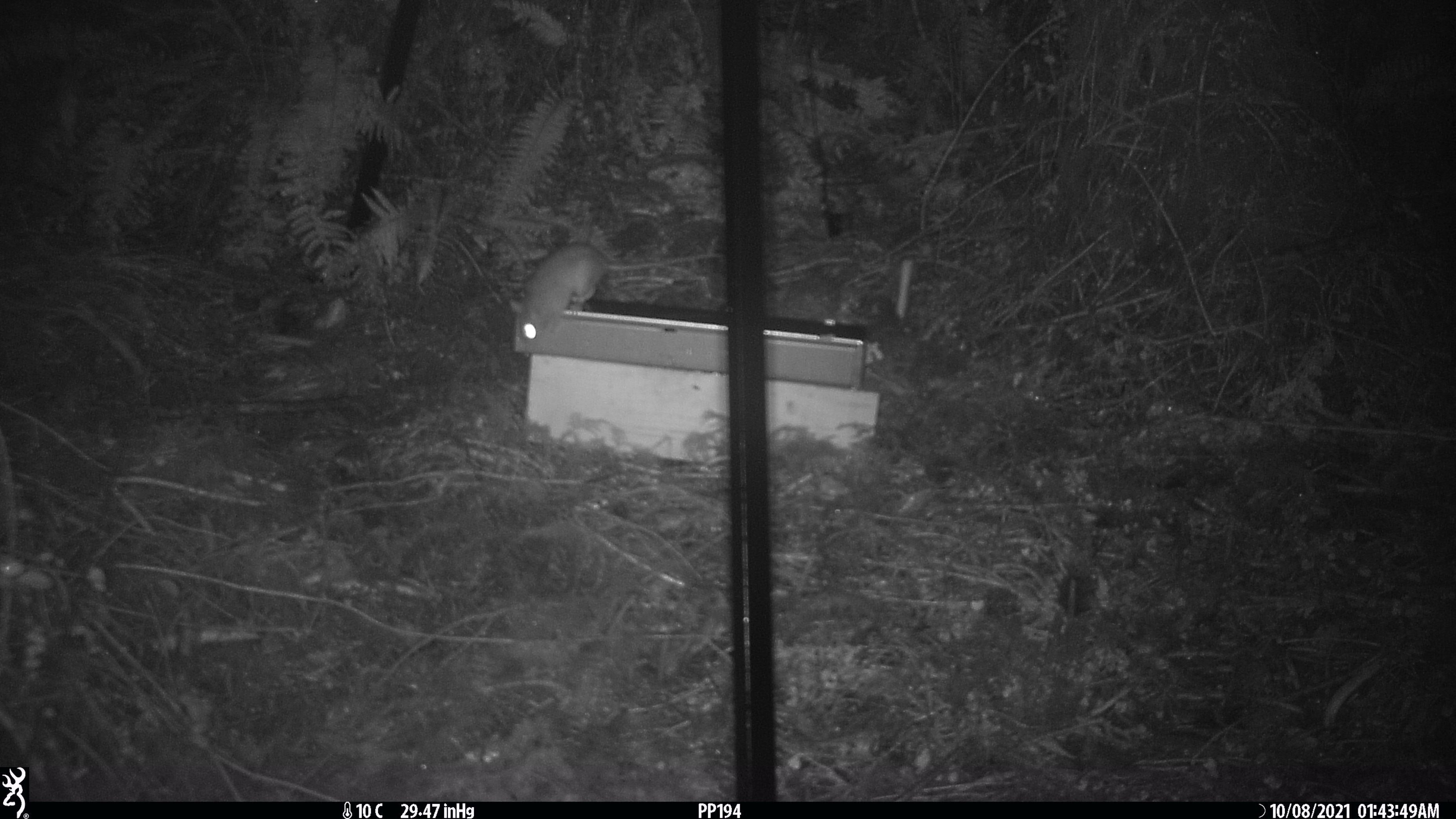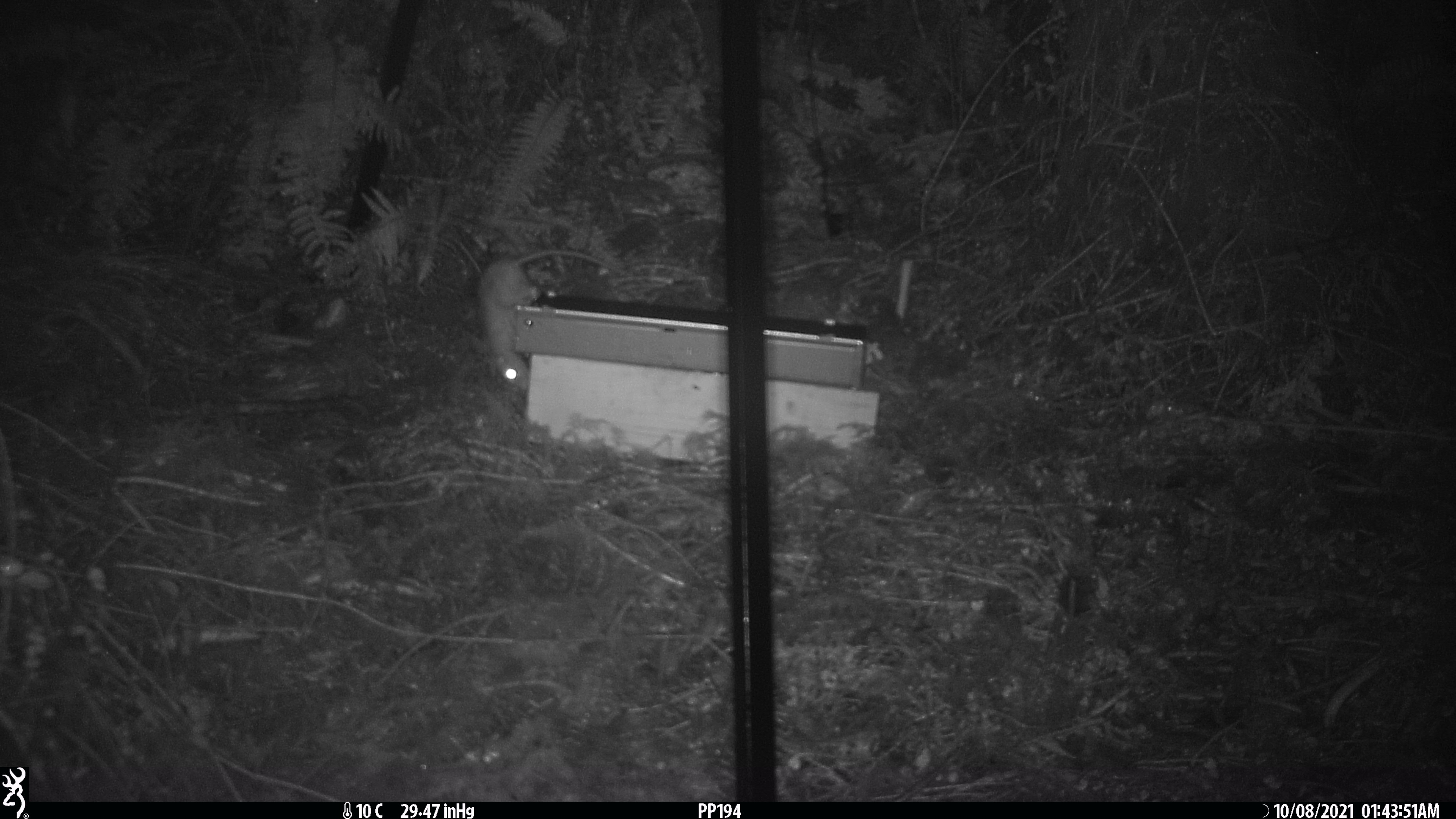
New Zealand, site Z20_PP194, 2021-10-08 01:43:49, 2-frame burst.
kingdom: Animalia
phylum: Chordata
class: Mammalia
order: Rodentia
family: Muridae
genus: Rattus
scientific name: Rattus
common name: rat